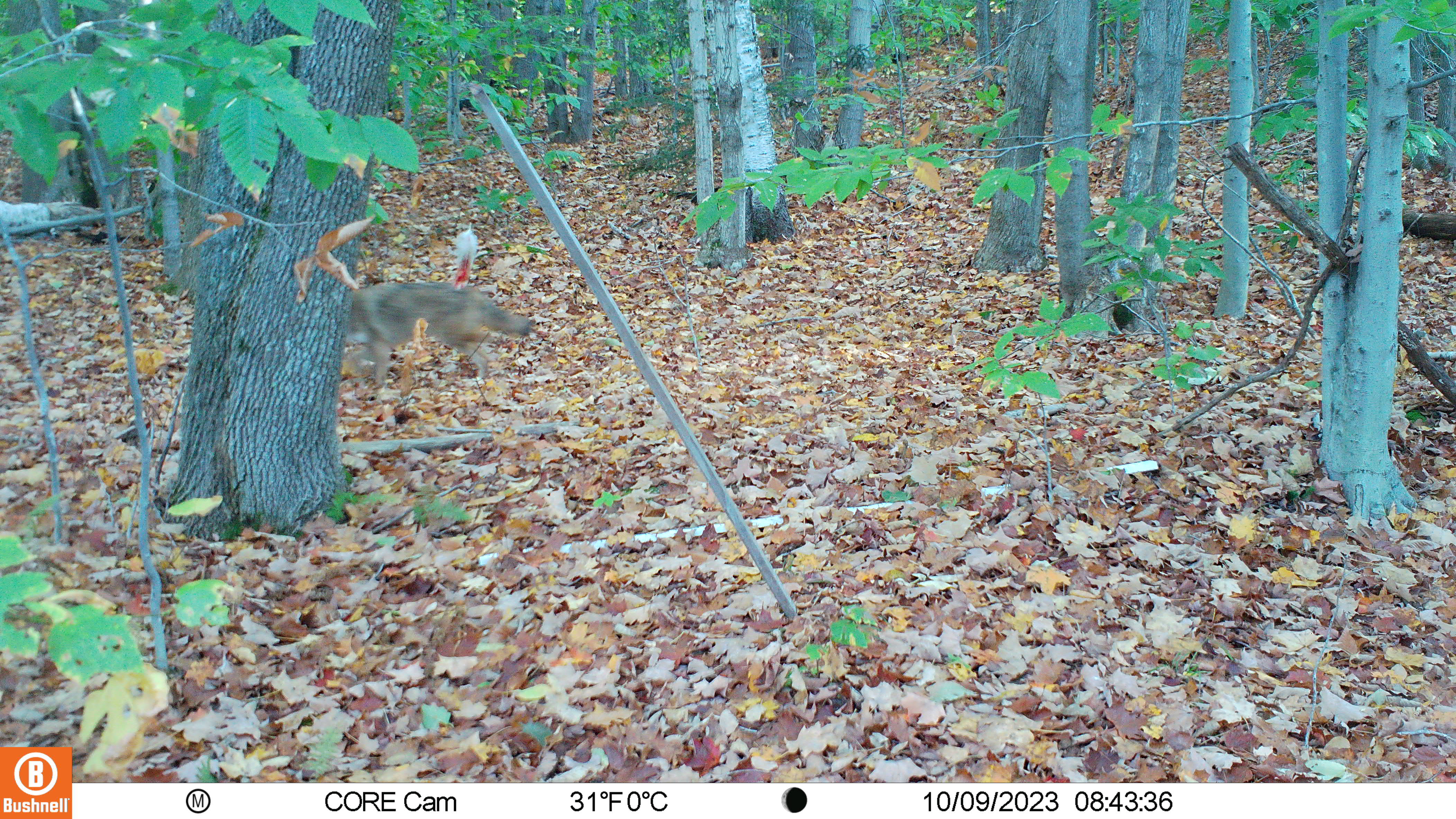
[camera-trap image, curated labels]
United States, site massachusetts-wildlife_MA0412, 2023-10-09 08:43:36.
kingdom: Animalia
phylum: Chordata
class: Mammalia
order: Carnivora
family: Canidae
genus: Canis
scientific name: Canis latrans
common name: coyote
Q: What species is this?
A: Coyote (Canis latrans).